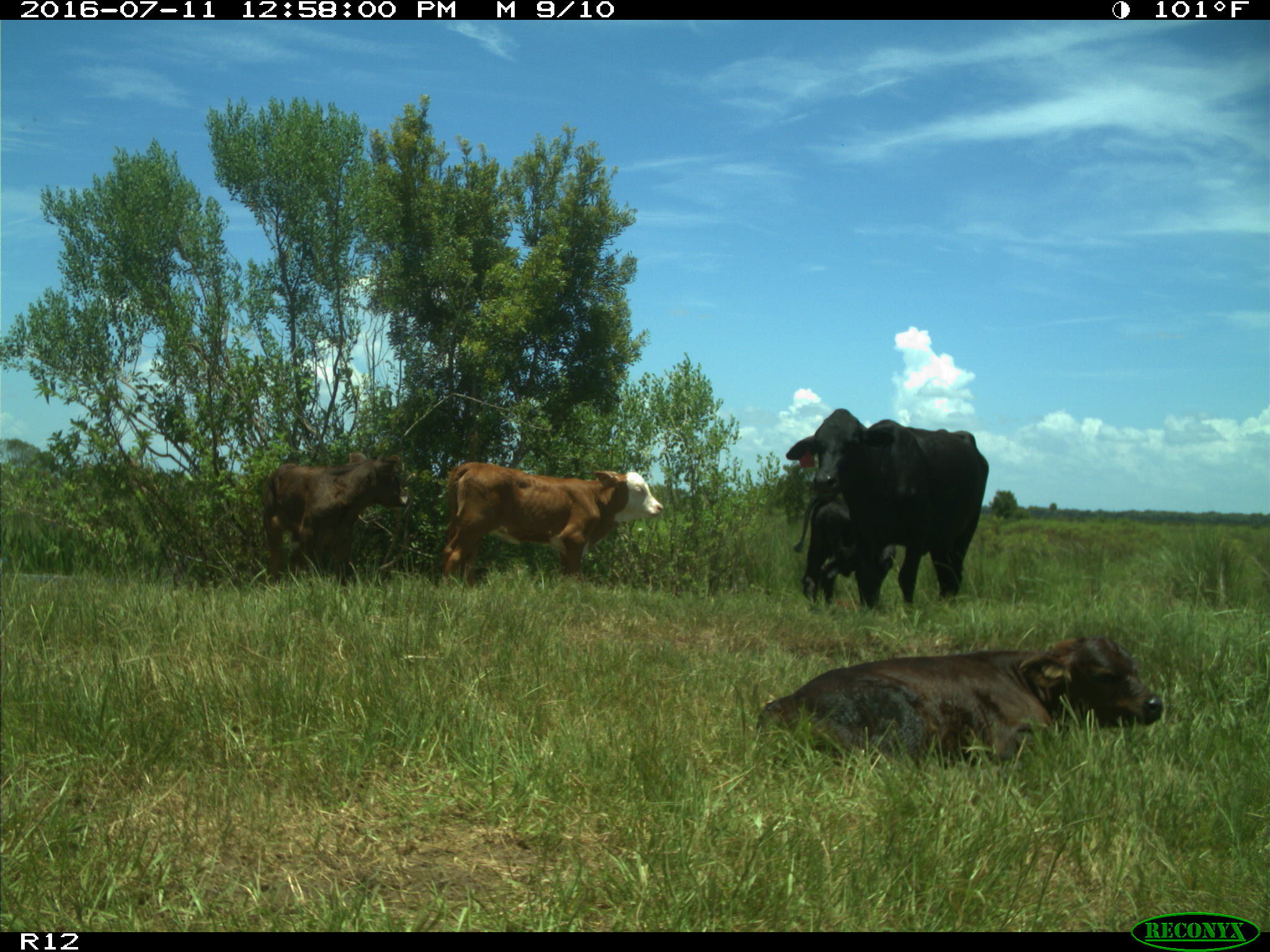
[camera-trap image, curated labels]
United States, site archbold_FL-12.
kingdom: Animalia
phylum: Chordata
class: Mammalia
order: Artiodactyla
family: Bovidae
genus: Bos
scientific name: Bos taurus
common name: domestic cow